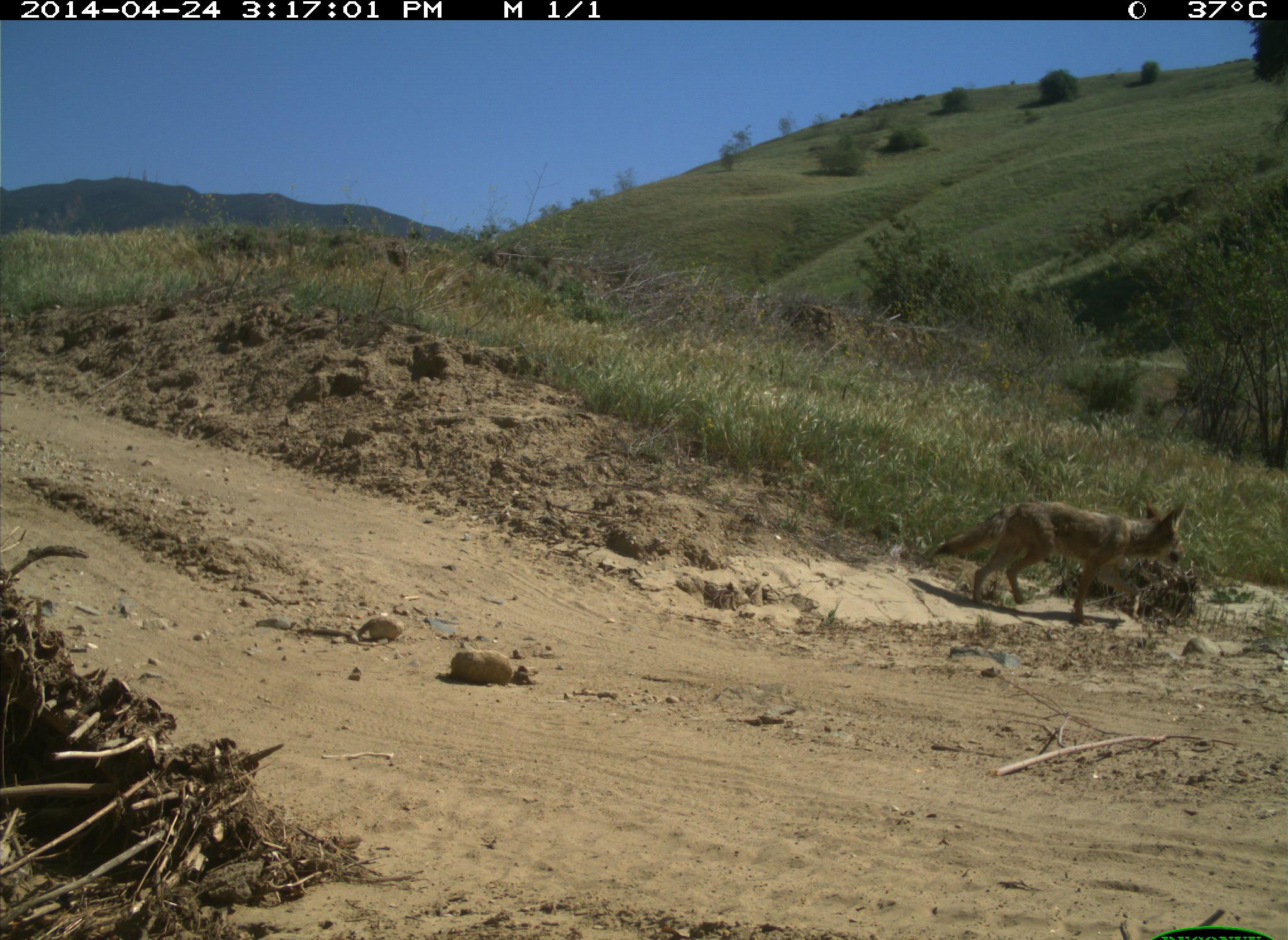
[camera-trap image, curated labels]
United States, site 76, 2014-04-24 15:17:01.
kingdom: Animalia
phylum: Chordata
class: Mammalia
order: Carnivora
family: Canidae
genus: Canis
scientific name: Canis latrans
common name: coyote